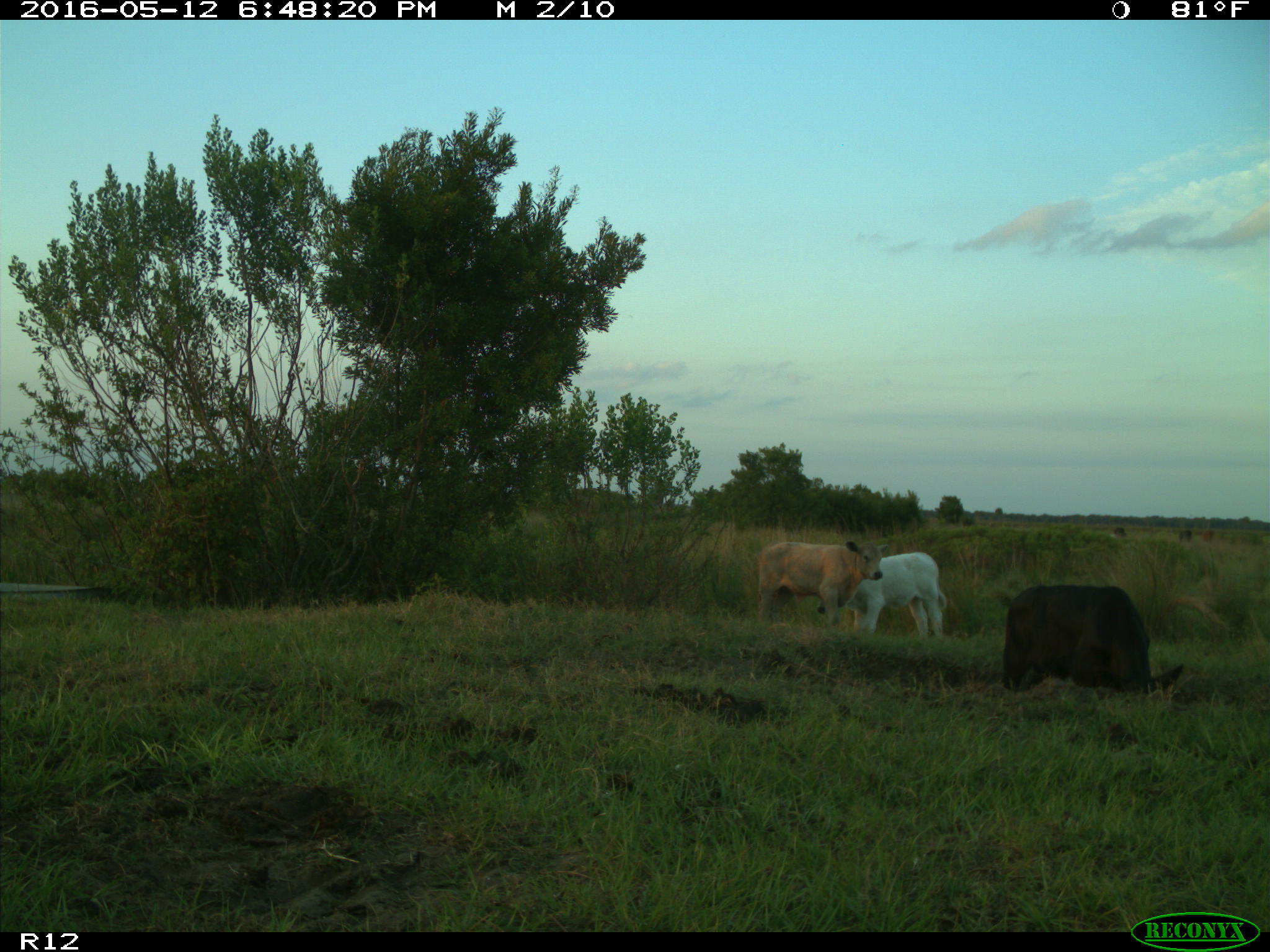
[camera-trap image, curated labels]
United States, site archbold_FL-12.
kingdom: Animalia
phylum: Chordata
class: Mammalia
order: Artiodactyla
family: Bovidae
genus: Bos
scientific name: Bos taurus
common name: domestic cow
Bos taurus (domestic cow).